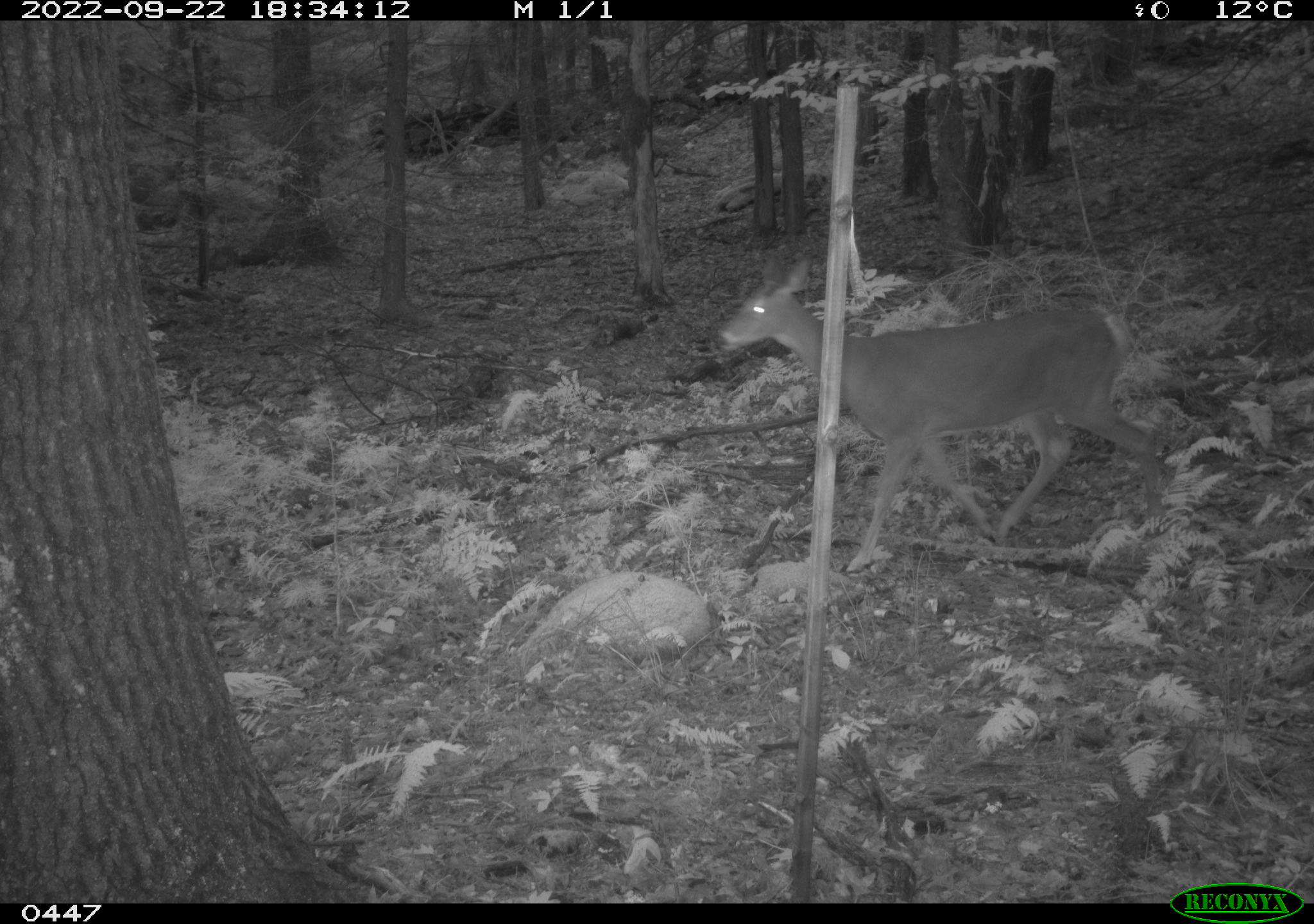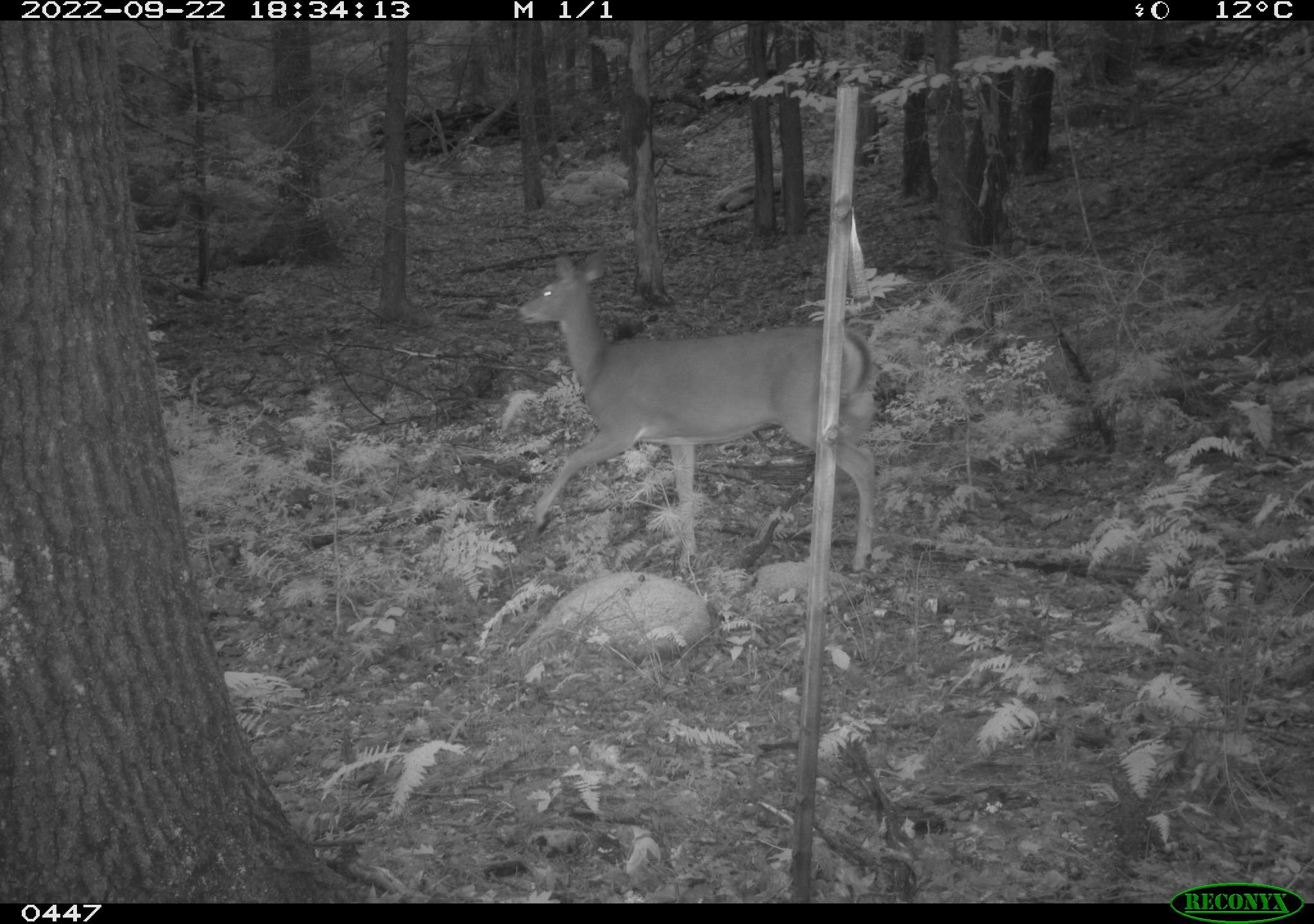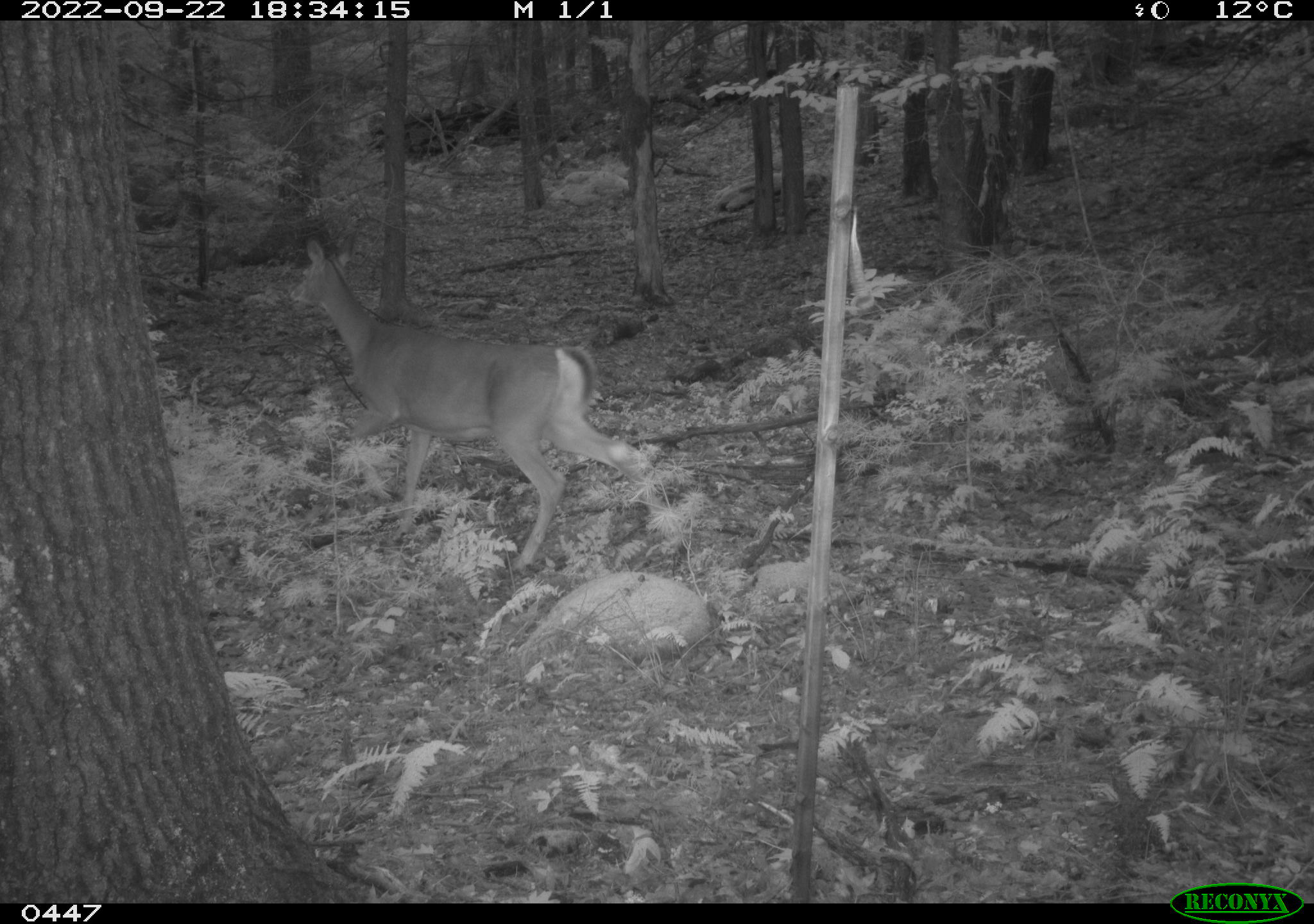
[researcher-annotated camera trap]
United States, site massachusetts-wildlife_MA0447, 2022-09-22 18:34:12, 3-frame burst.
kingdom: Animalia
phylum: Chordata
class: Mammalia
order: Artiodactyla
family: Cervidae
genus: Odocoileus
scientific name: Odocoileus virginianus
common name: white-tailed deer